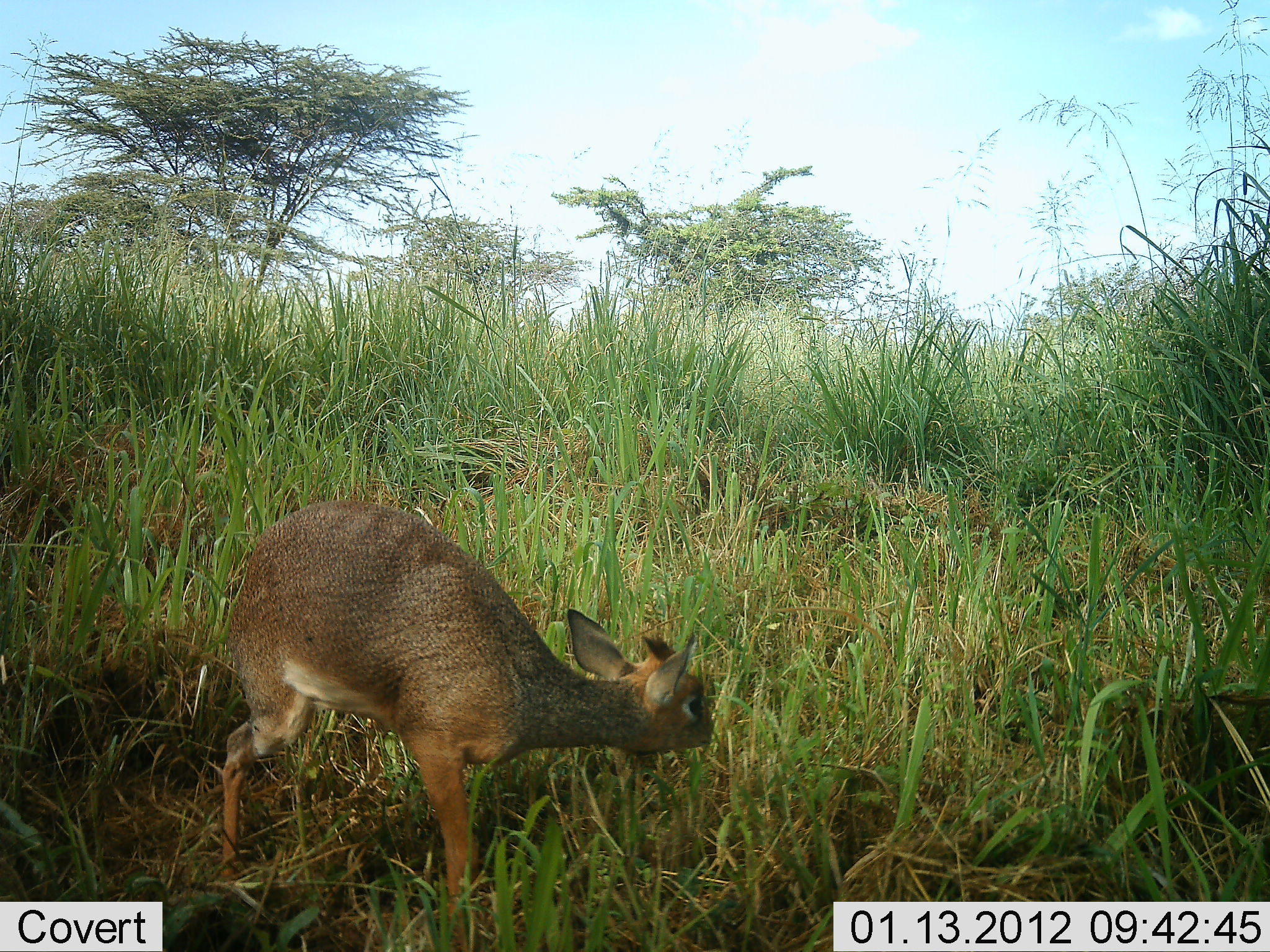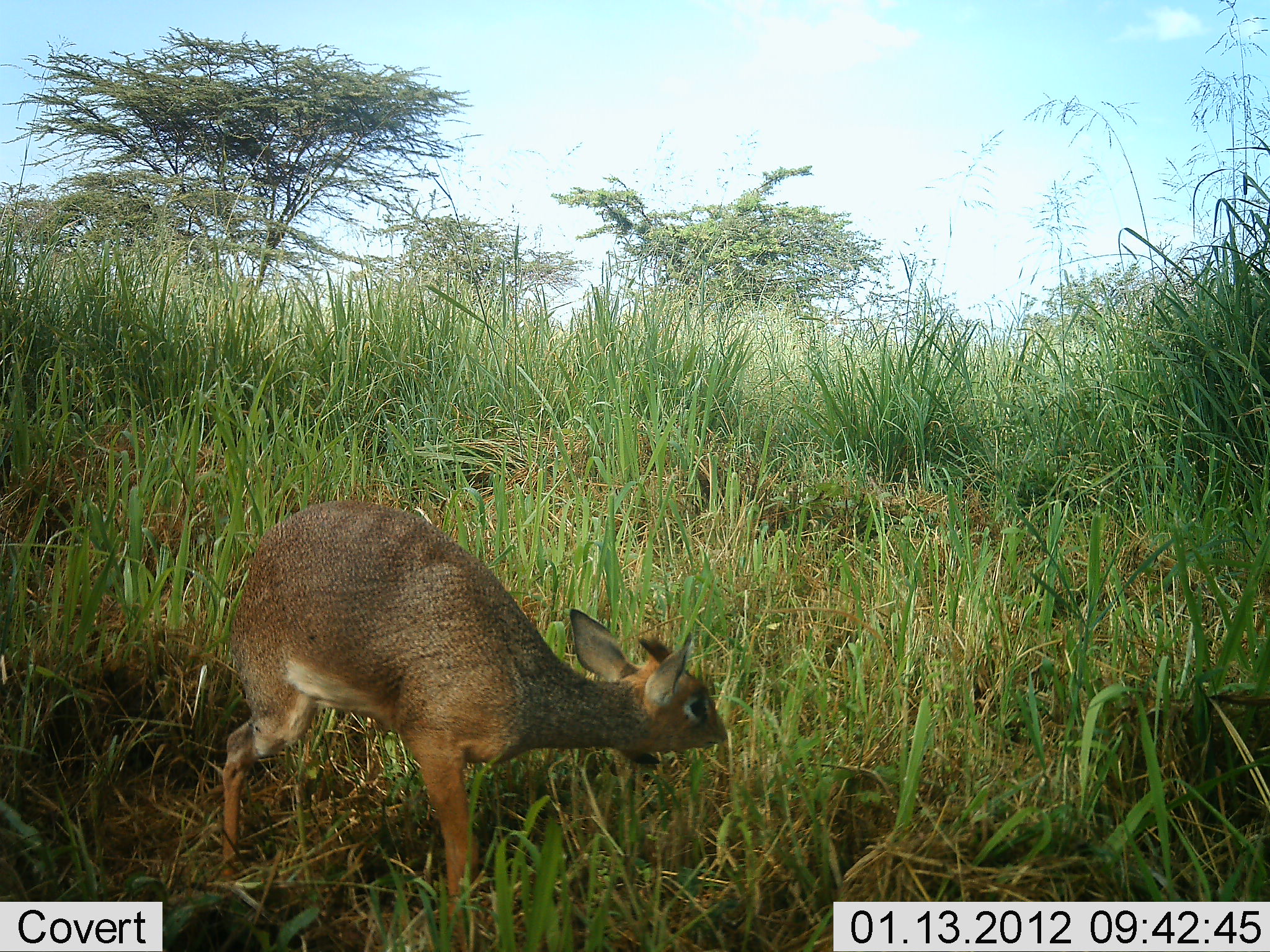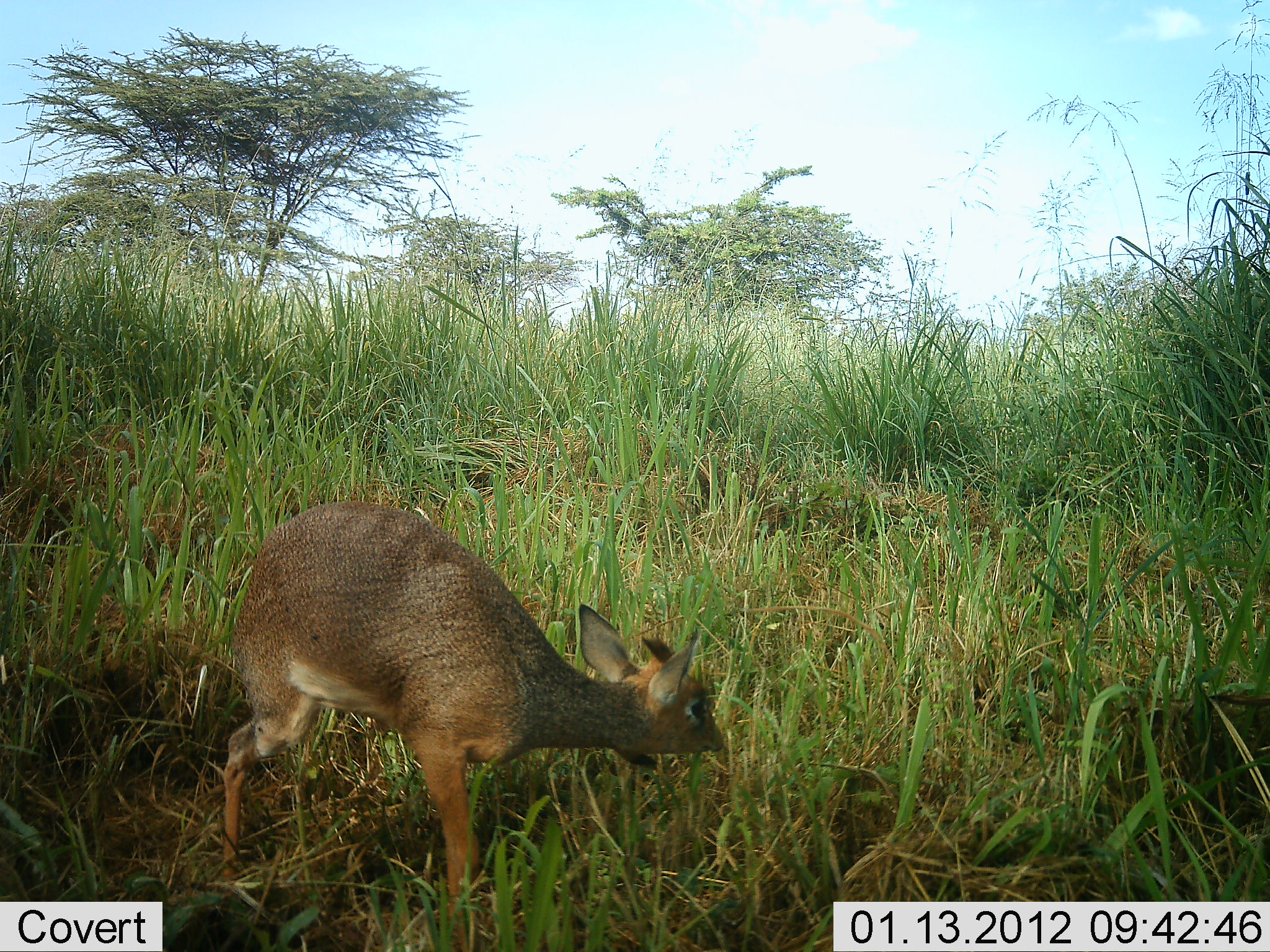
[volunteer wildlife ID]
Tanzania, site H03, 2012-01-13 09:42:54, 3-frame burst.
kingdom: Animalia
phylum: Chordata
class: Mammalia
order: Artiodactyla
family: Bovidae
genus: Madoqua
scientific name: Madoqua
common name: dikdik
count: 1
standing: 36%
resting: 5%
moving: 0%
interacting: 0%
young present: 0%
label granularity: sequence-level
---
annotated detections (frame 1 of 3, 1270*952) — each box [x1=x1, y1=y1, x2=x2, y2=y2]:
animal: [x1=200, y1=487, x2=714, y2=952]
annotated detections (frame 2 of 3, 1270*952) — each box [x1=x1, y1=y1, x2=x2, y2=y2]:
animal: [x1=210, y1=495, x2=728, y2=952]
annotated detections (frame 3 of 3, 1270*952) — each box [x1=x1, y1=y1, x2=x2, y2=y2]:
animal: [x1=210, y1=495, x2=723, y2=952]